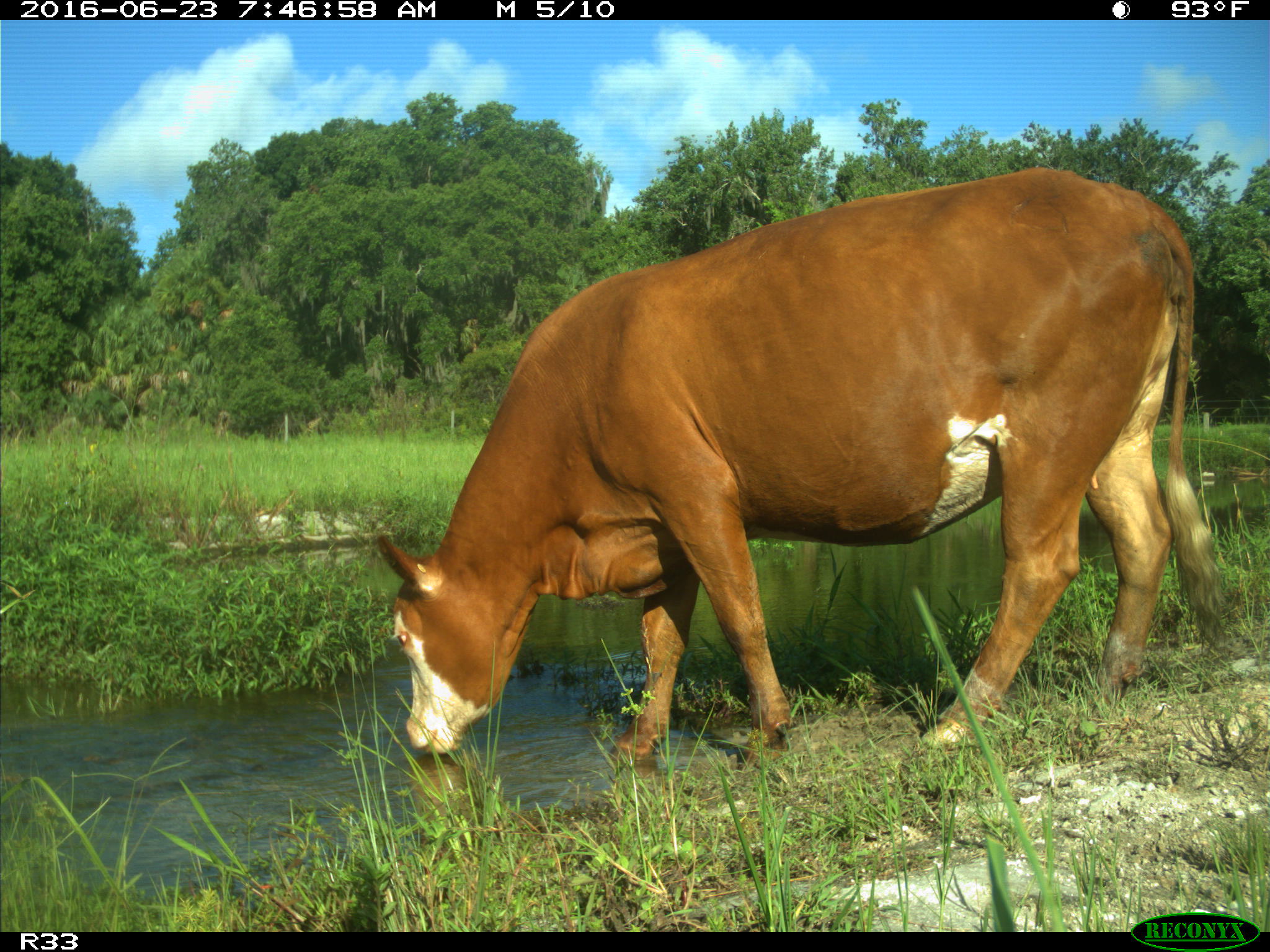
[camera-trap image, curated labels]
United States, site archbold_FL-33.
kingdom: Animalia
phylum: Chordata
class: Mammalia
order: Artiodactyla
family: Bovidae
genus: Bos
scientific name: Bos taurus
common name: domestic cow